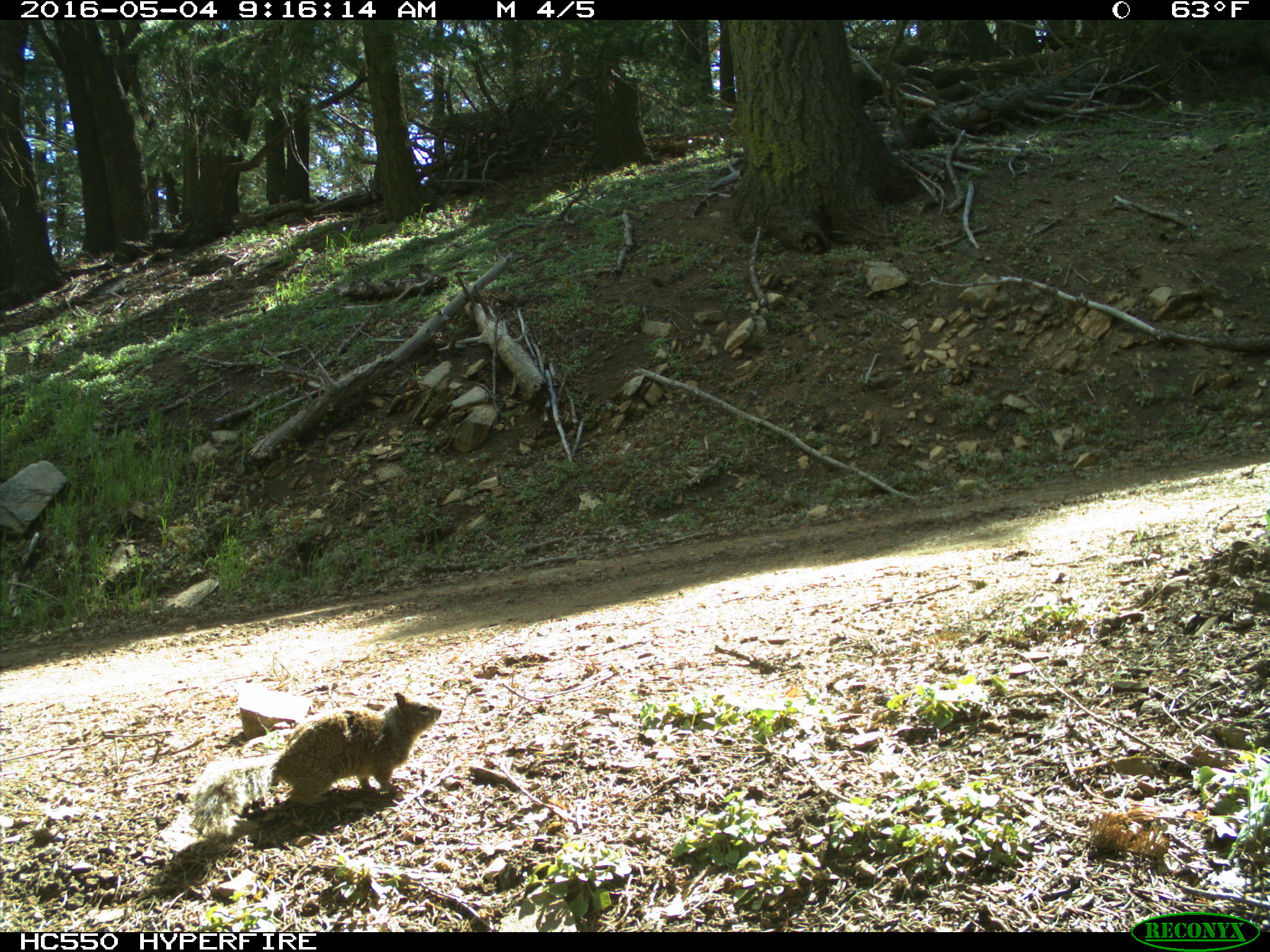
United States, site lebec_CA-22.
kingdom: Animalia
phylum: Chordata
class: Mammalia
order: Rodentia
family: Sciuridae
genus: Otospermophilus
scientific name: Otospermophilus beecheyi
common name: california ground squirrel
Otospermophilus beecheyi (california ground squirrel).